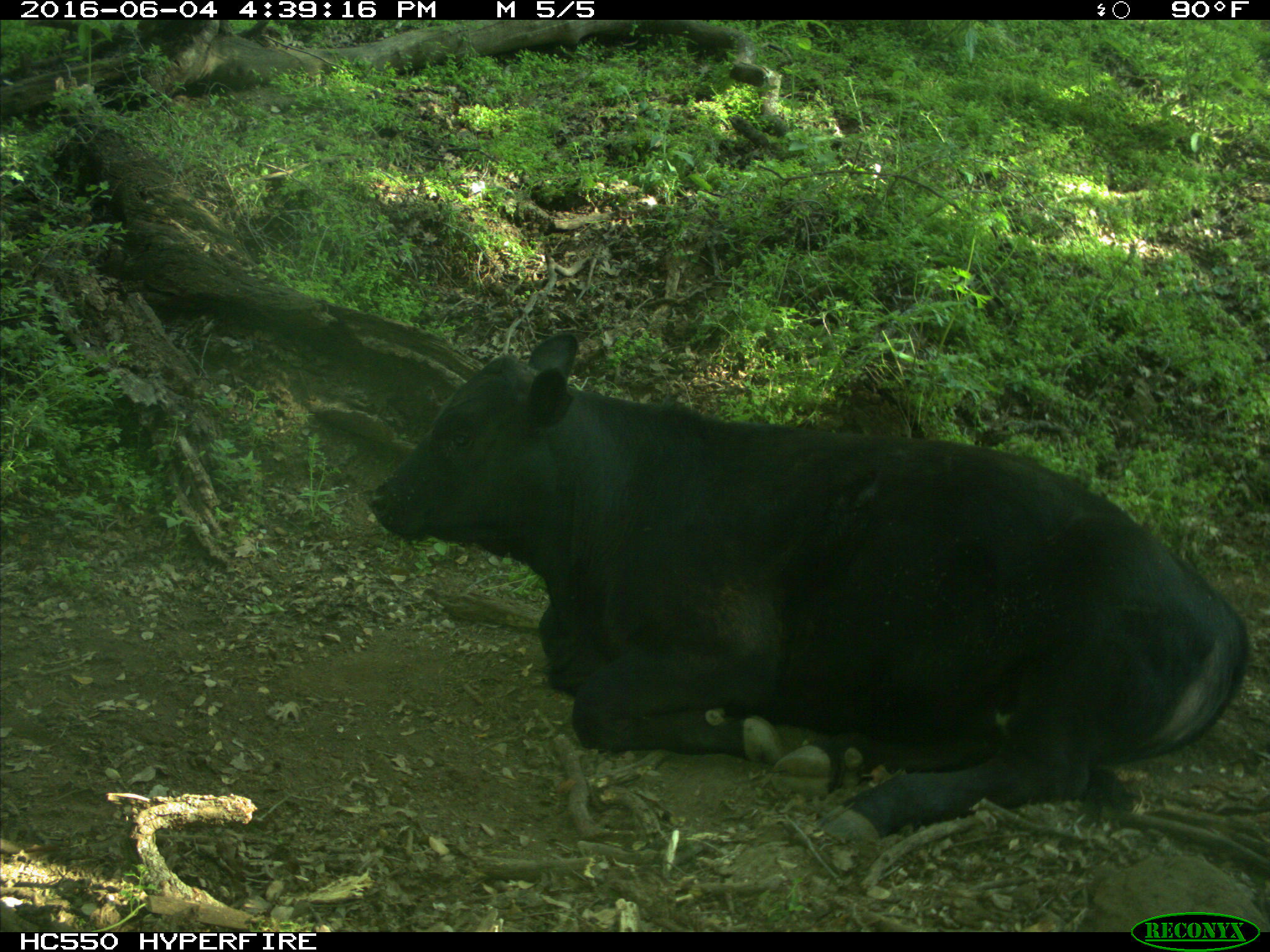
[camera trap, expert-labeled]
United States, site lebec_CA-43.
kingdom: Animalia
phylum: Chordata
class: Mammalia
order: Artiodactyla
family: Bovidae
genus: Bos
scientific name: Bos taurus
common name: domestic cow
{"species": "Bos taurus (domestic cow)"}